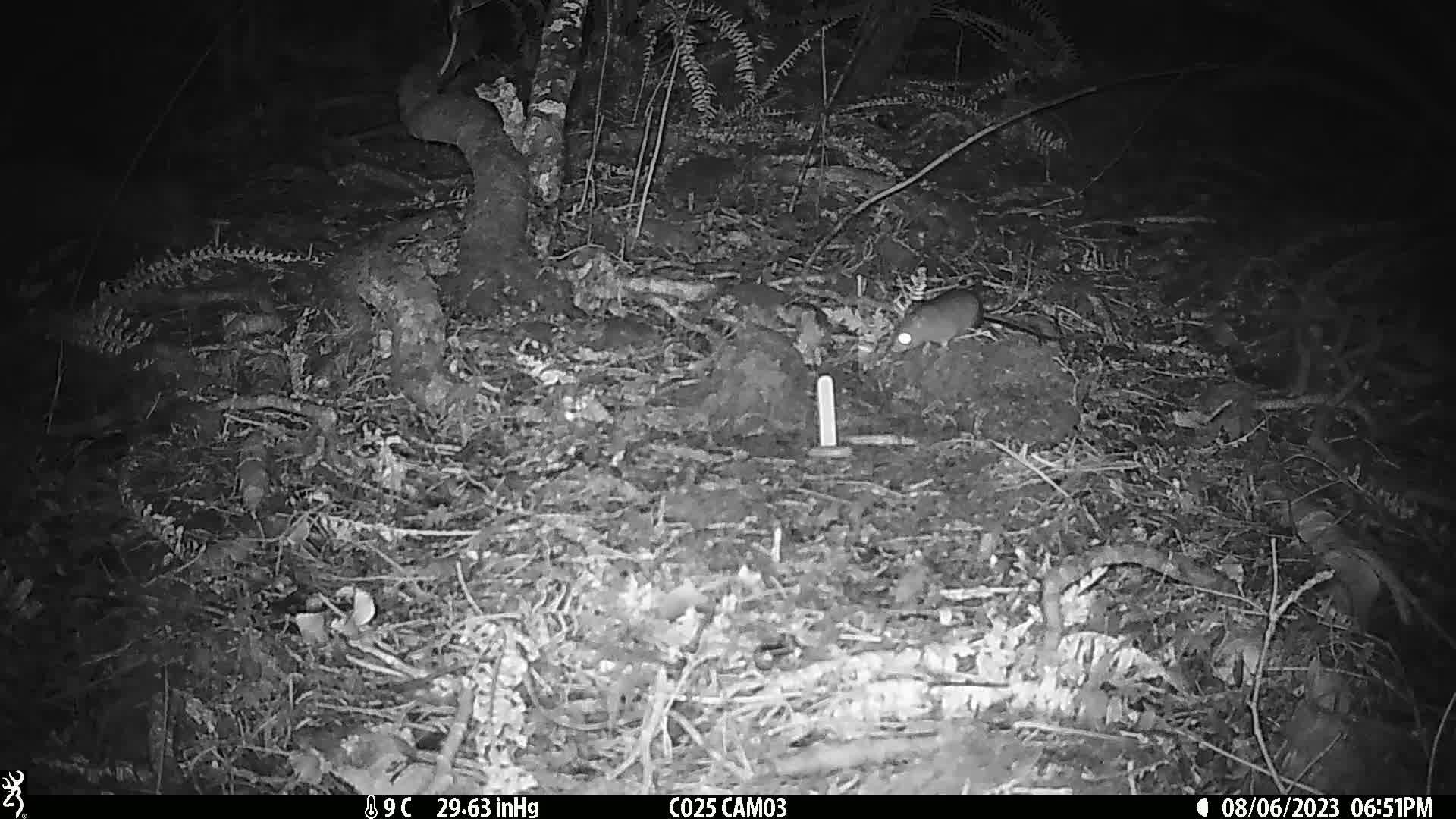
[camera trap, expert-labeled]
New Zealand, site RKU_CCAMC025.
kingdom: Animalia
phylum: Chordata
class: Mammalia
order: Rodentia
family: Muridae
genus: Rattus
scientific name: Rattus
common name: rat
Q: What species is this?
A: Rat (Rattus).